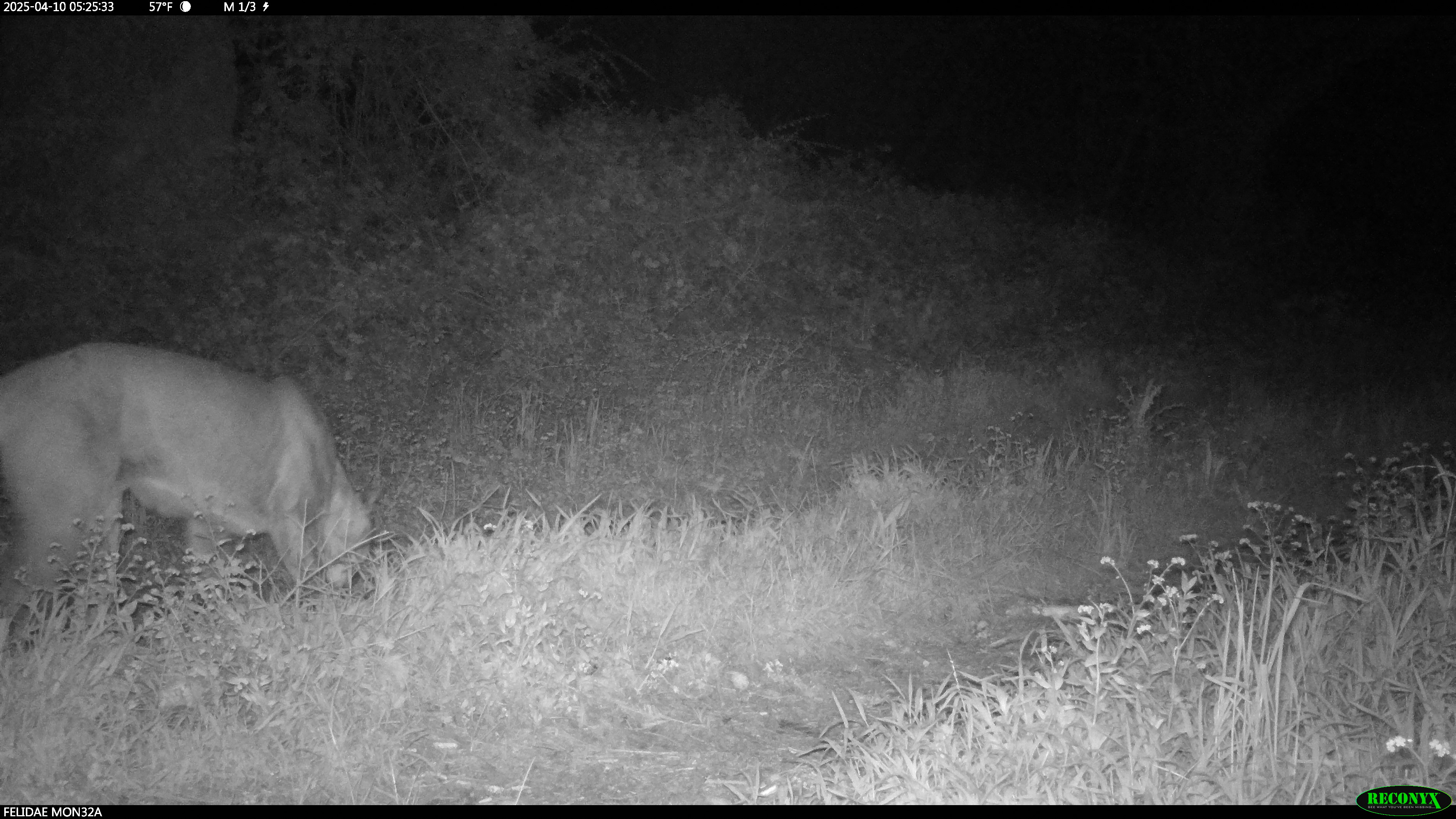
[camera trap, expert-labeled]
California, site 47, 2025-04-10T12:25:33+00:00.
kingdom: Animalia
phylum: Chordata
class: Mammalia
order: Carnivora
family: Felidae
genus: Puma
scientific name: Puma concolor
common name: puma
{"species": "puma (Puma concolor)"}